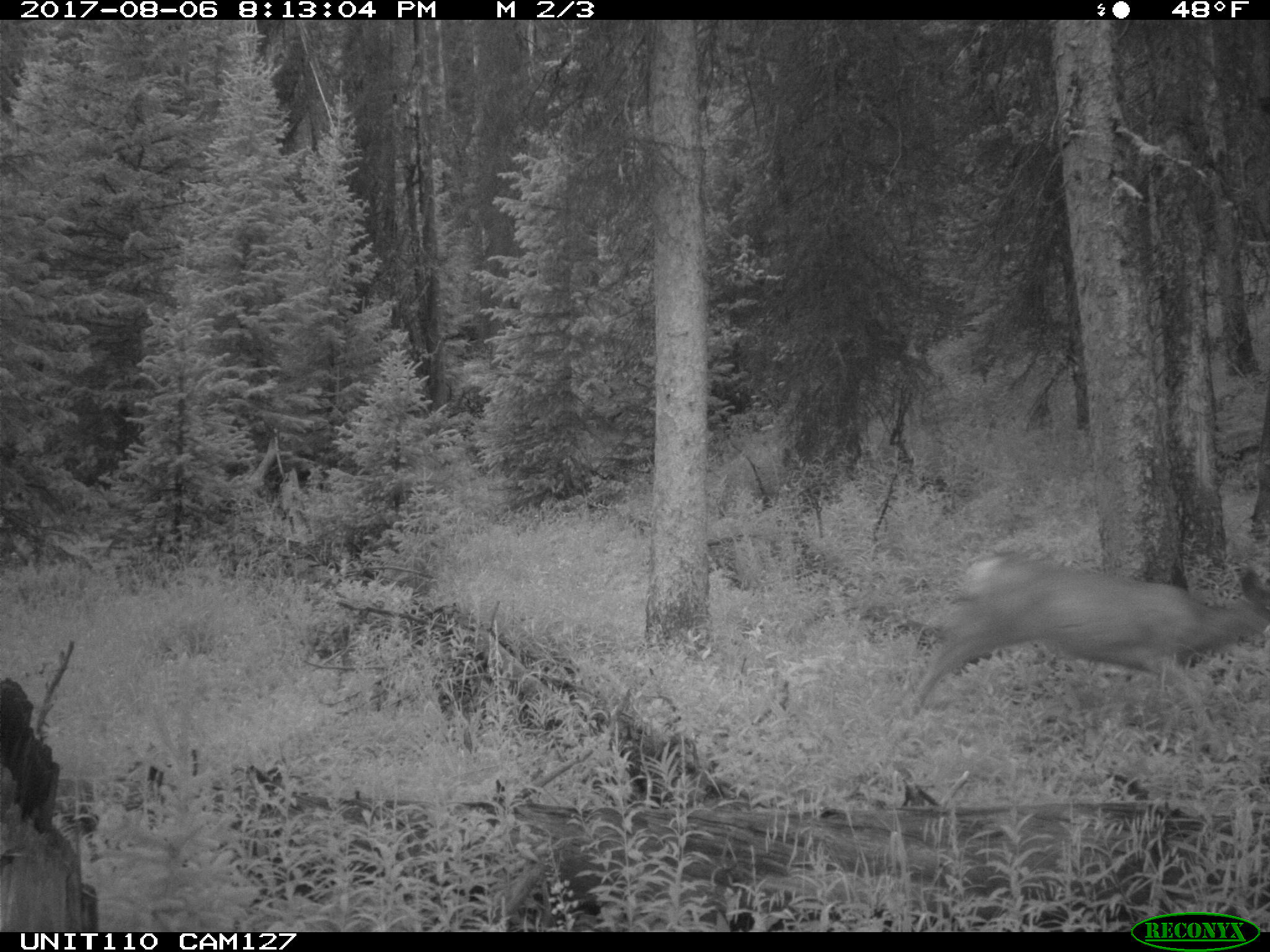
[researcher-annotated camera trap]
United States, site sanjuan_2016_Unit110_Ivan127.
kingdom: Animalia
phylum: Chordata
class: Mammalia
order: Artiodactyla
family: Cervidae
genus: Odocoileus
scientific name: Odocoileus hemionus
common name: mule deer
Odocoileus hemionus (mule deer).